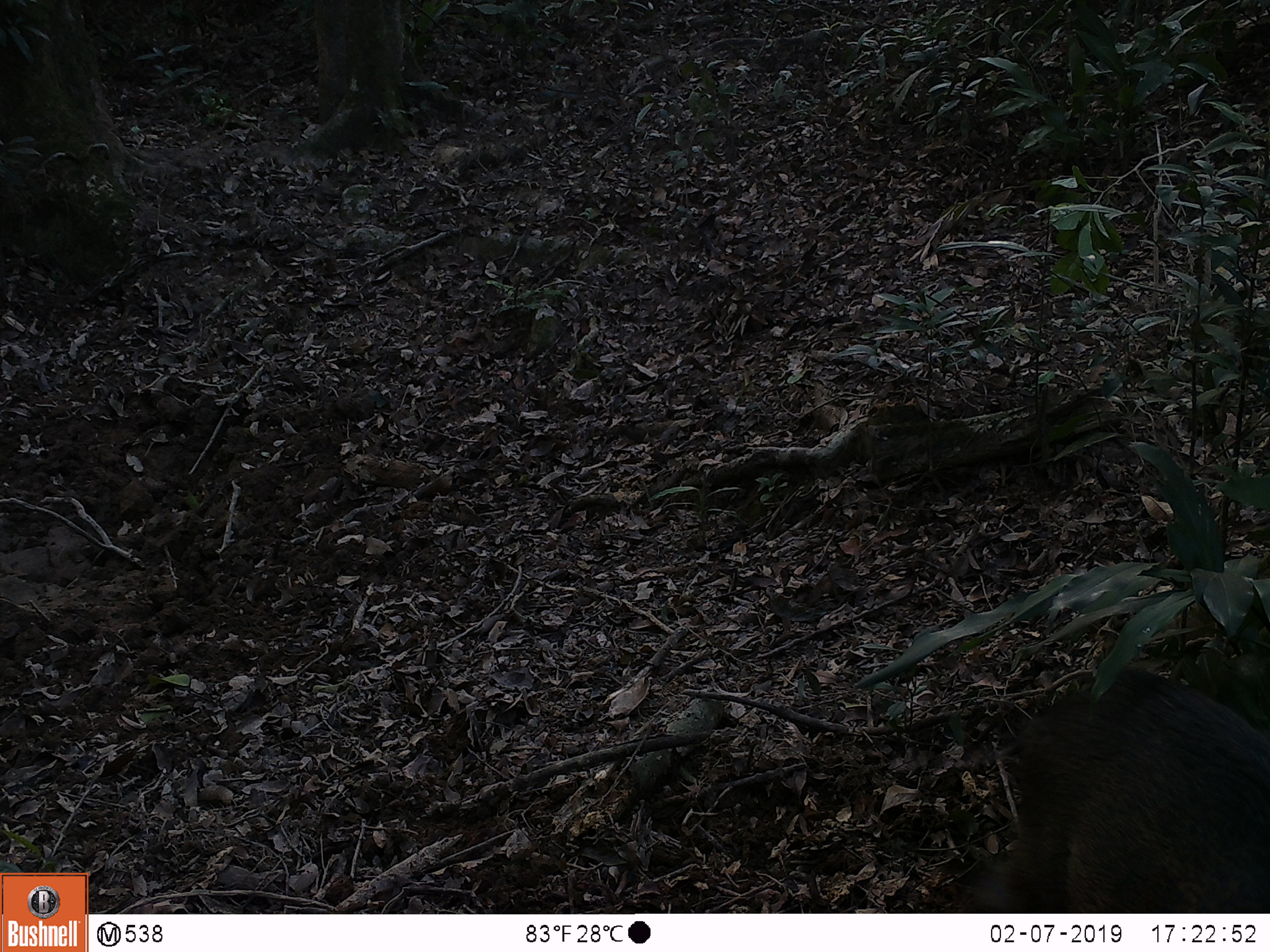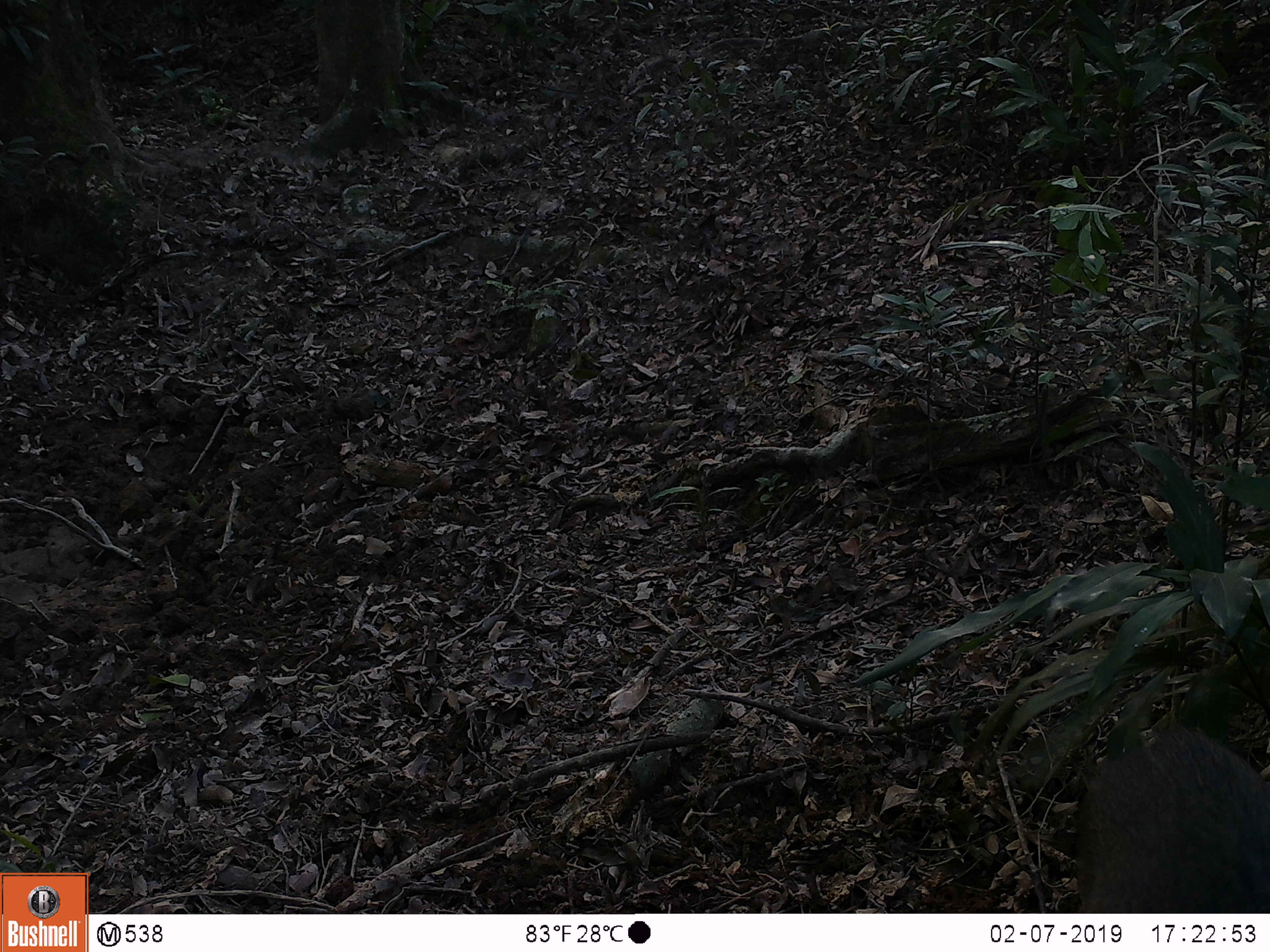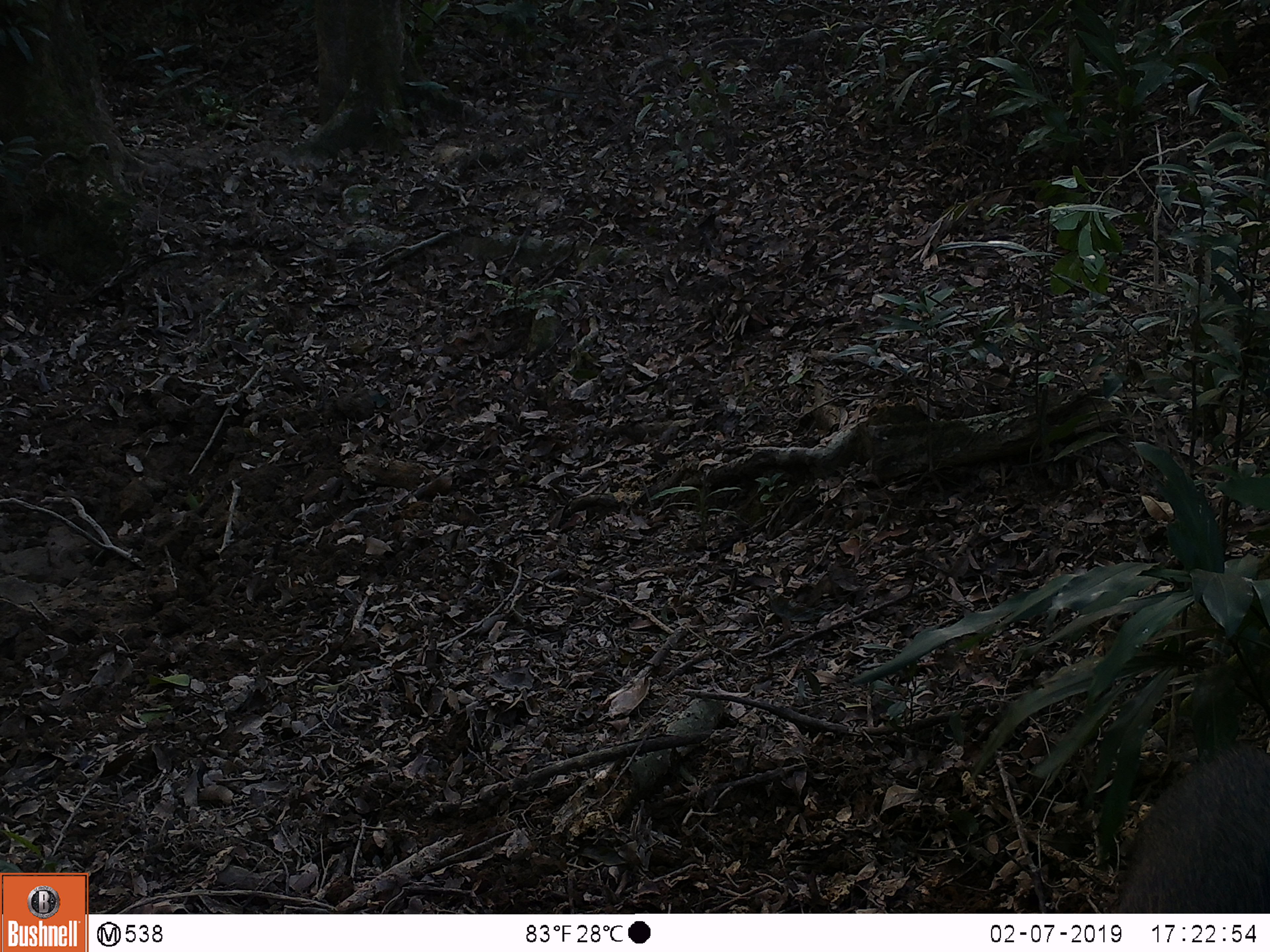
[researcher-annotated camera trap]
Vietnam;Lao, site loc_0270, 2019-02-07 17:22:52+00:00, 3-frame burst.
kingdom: Animalia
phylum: Chordata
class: Mammalia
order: Artiodactyla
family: Suidae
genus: Sus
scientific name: Sus scrofa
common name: eurasian wild pig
Eurasian wild pig (Sus scrofa). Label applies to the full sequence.